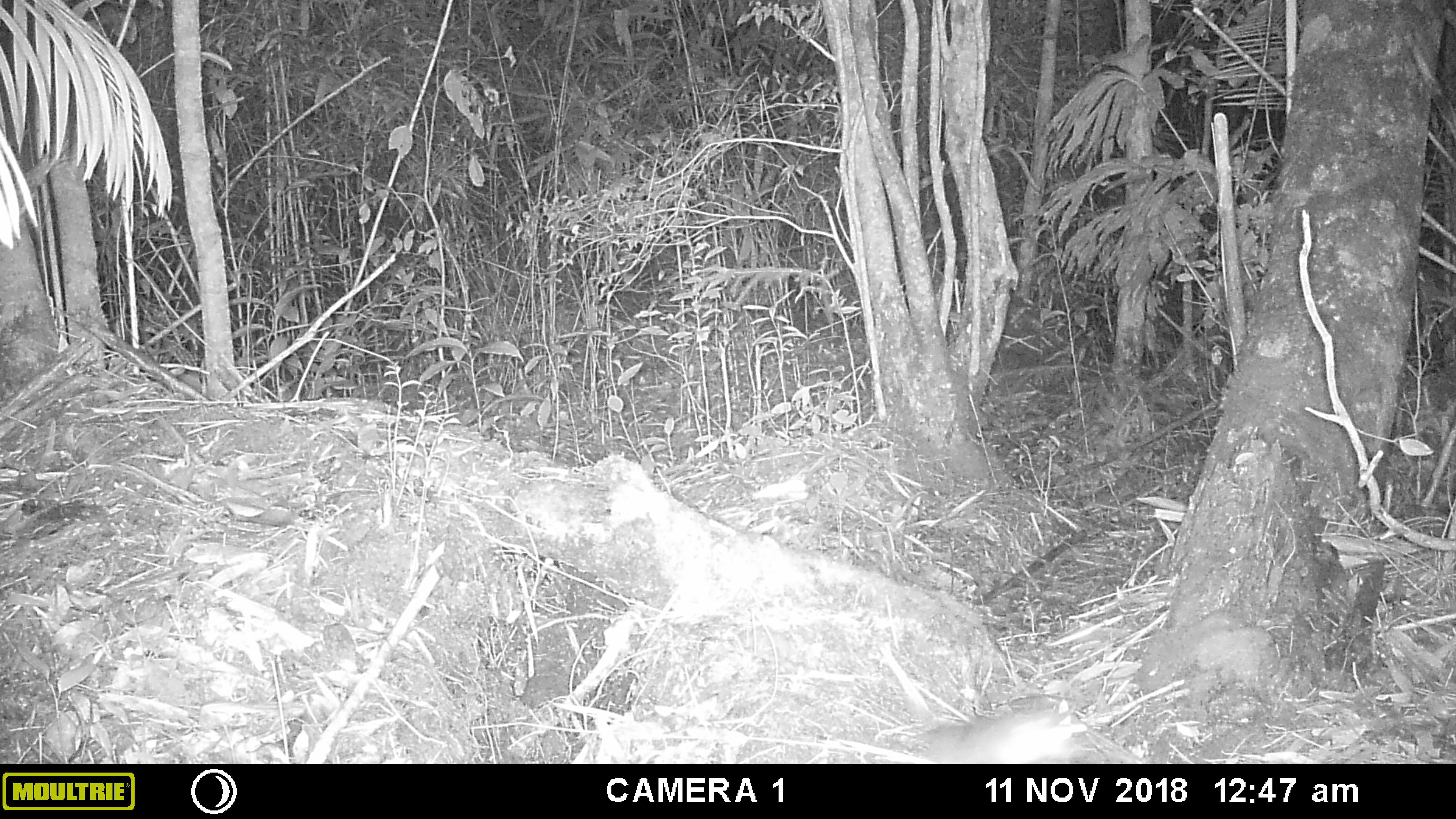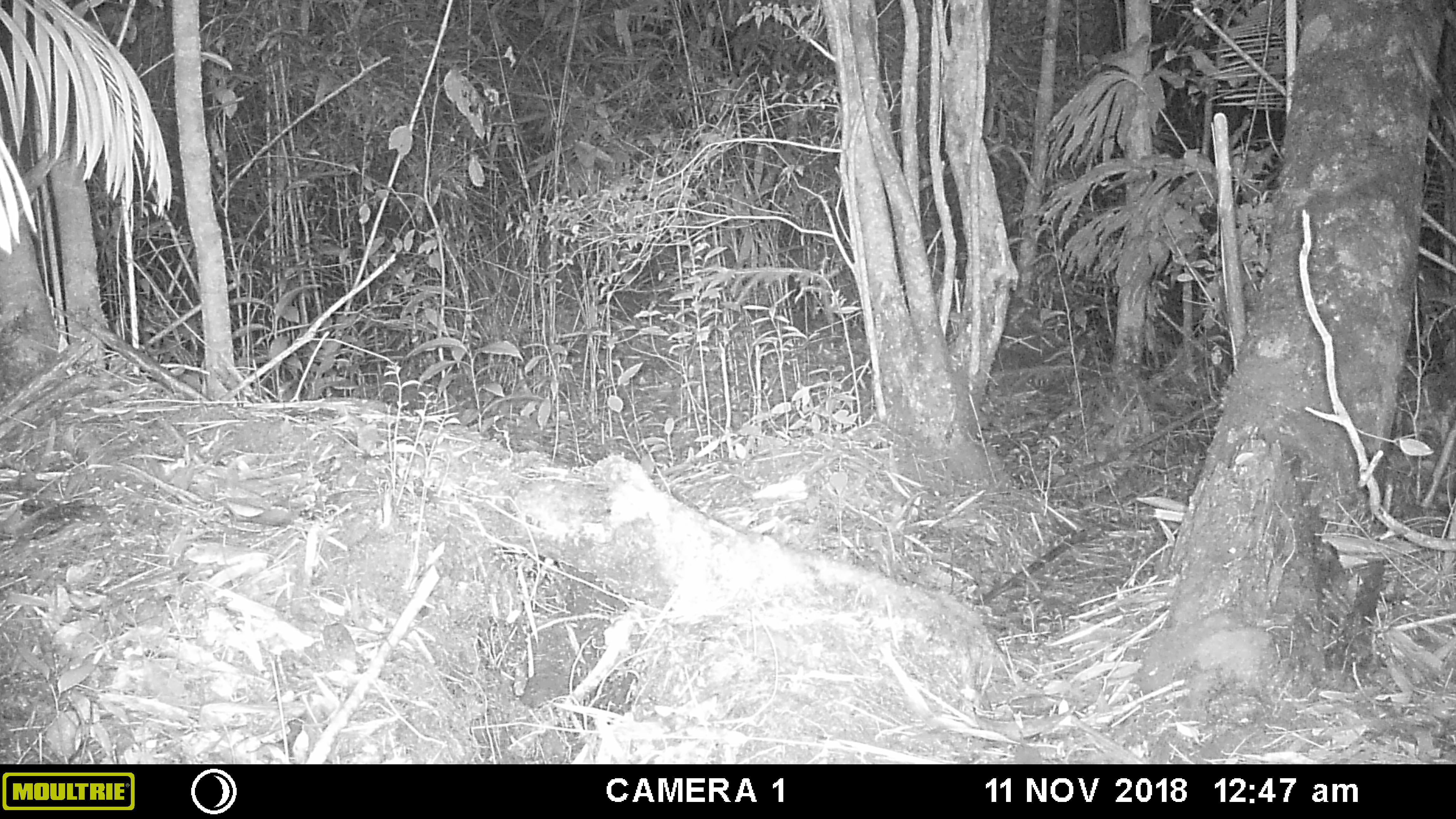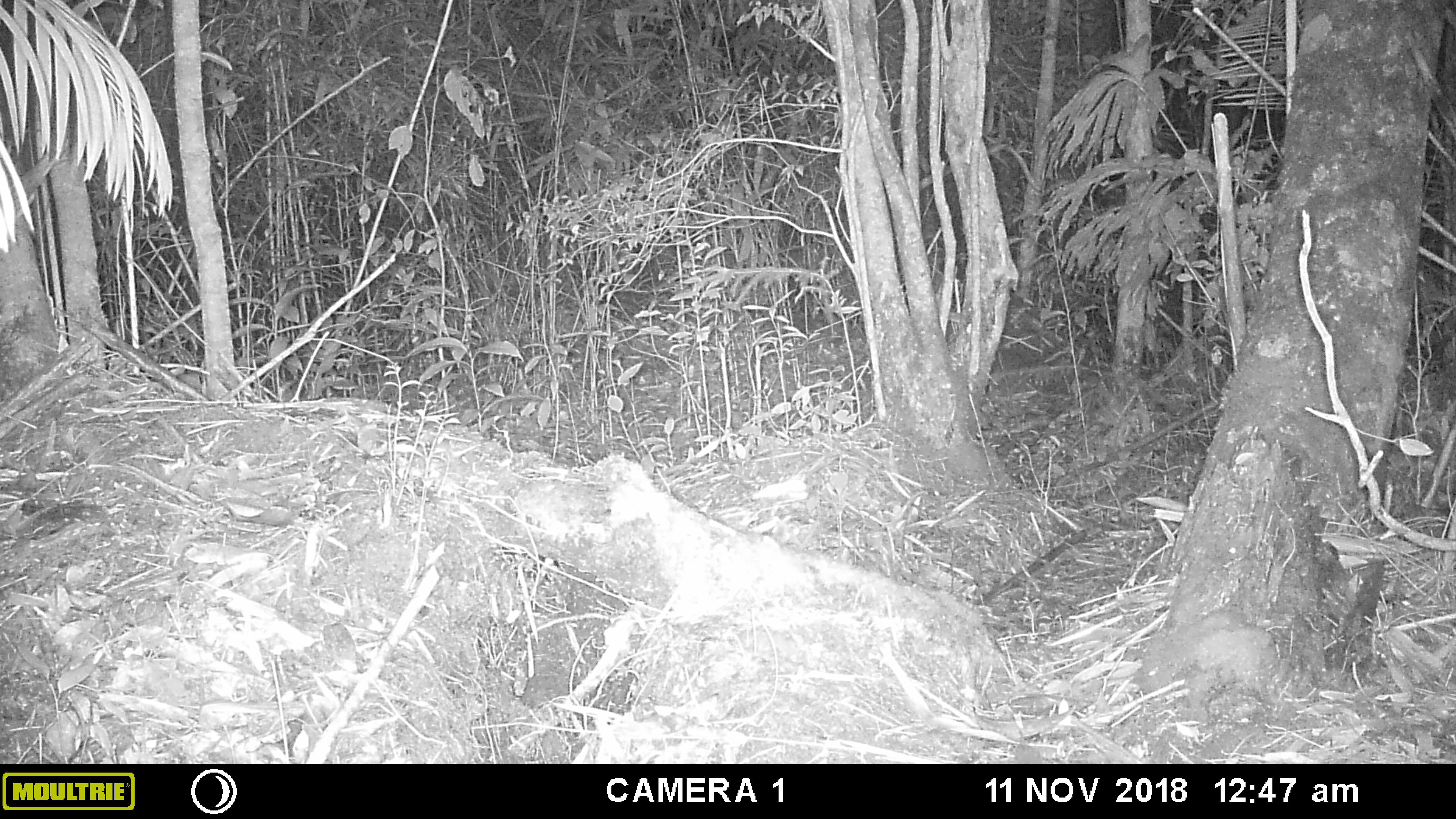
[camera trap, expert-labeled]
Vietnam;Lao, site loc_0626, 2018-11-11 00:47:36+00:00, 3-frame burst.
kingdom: Animalia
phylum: Chordata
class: Mammalia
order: Rodentia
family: Muridae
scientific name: Muridae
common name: old-world mice and rats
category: unidentified murid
Unidentified murid (old-world mice and rats) (Muridae). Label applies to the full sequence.